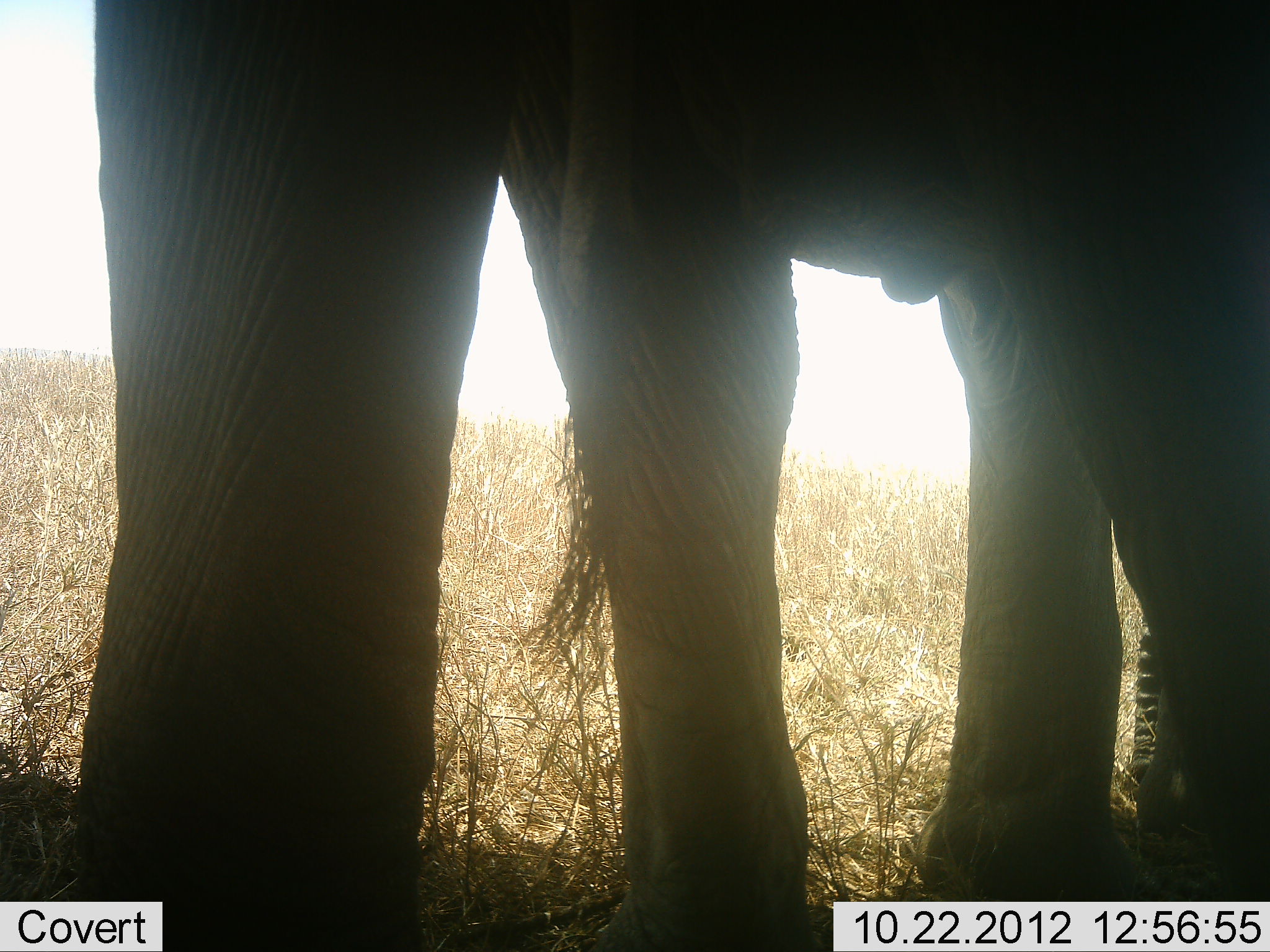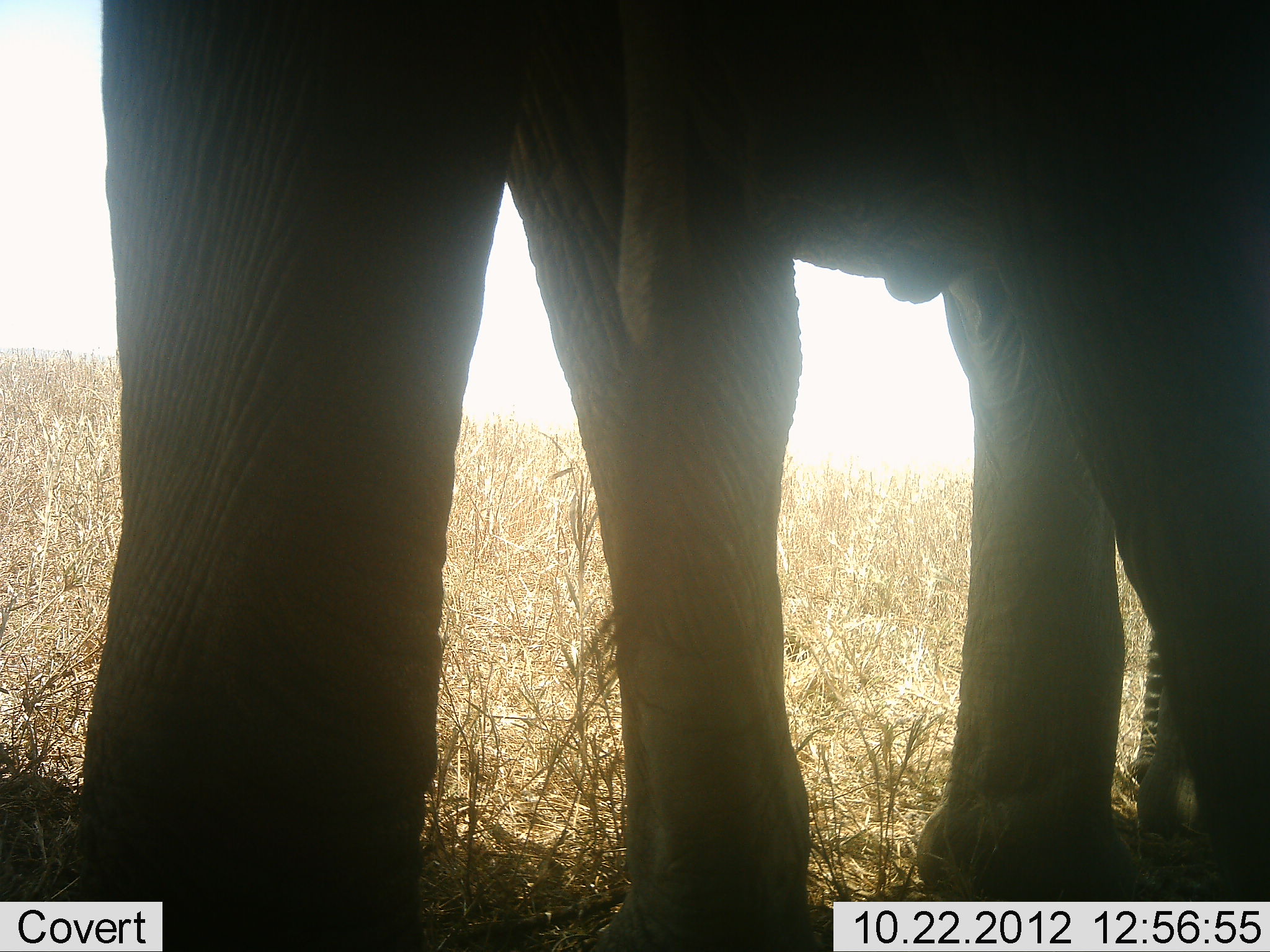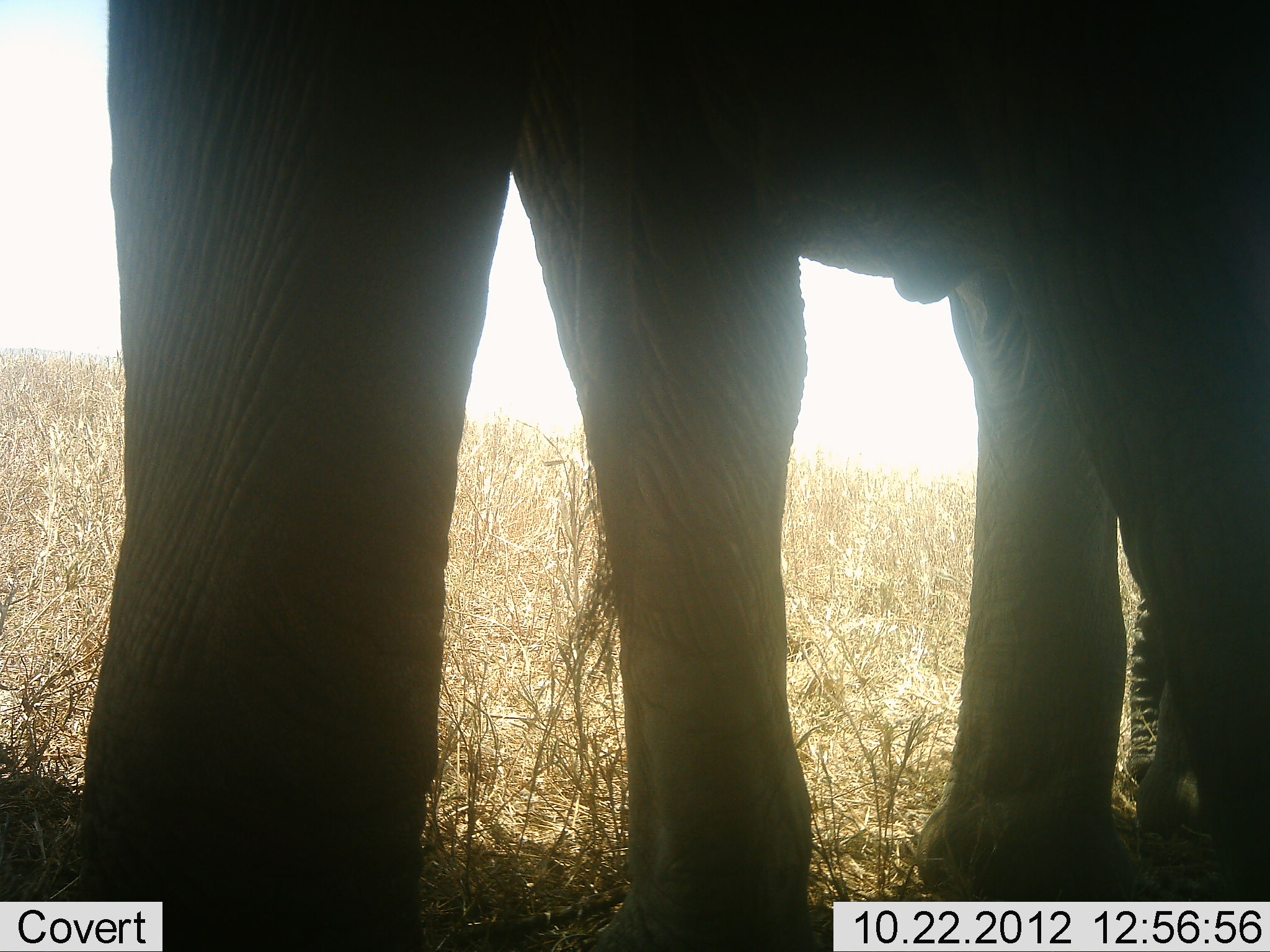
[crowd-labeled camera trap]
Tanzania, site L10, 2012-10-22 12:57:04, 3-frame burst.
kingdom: Animalia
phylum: Chordata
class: Mammalia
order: Proboscidea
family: Elephantidae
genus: Loxodonta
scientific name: Loxodonta africana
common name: african bush elephant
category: elephant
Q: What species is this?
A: Elephant (african bush elephant) (Loxodonta africana).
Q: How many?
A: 1.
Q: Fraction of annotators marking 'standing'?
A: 100%.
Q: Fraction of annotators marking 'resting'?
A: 0%.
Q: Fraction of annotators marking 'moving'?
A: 0%.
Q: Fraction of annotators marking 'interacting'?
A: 0%.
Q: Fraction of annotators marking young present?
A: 0%.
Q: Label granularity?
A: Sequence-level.